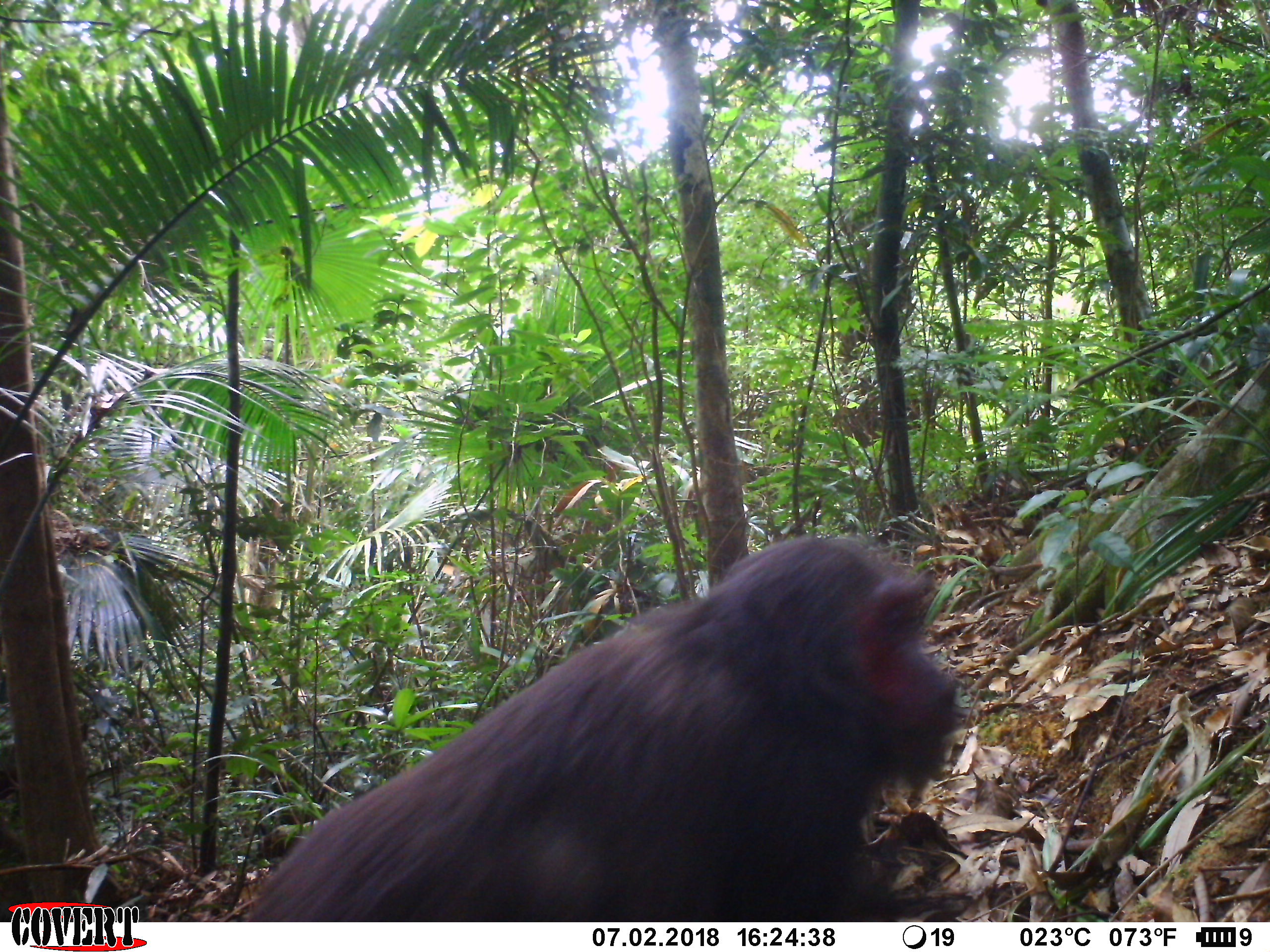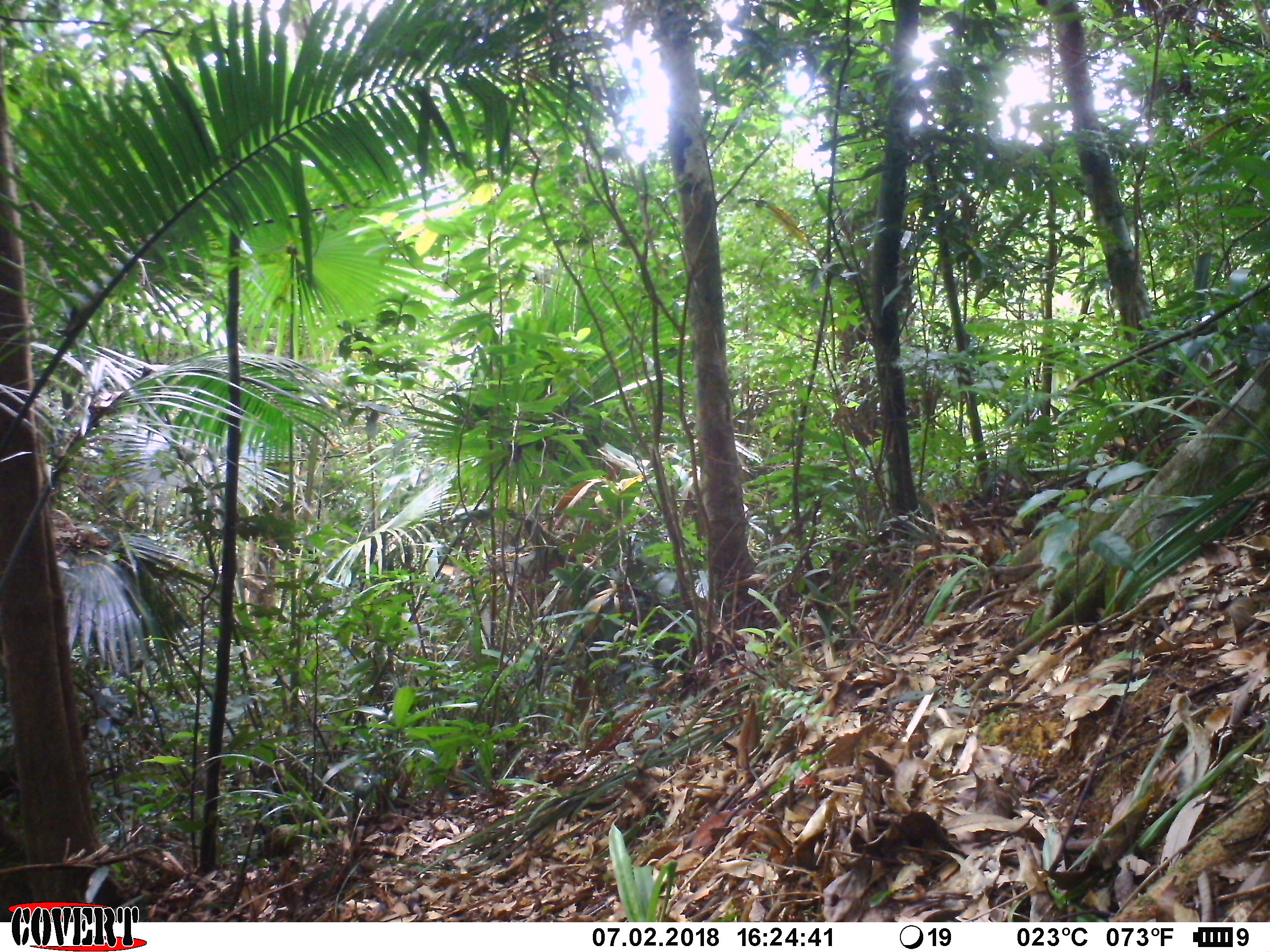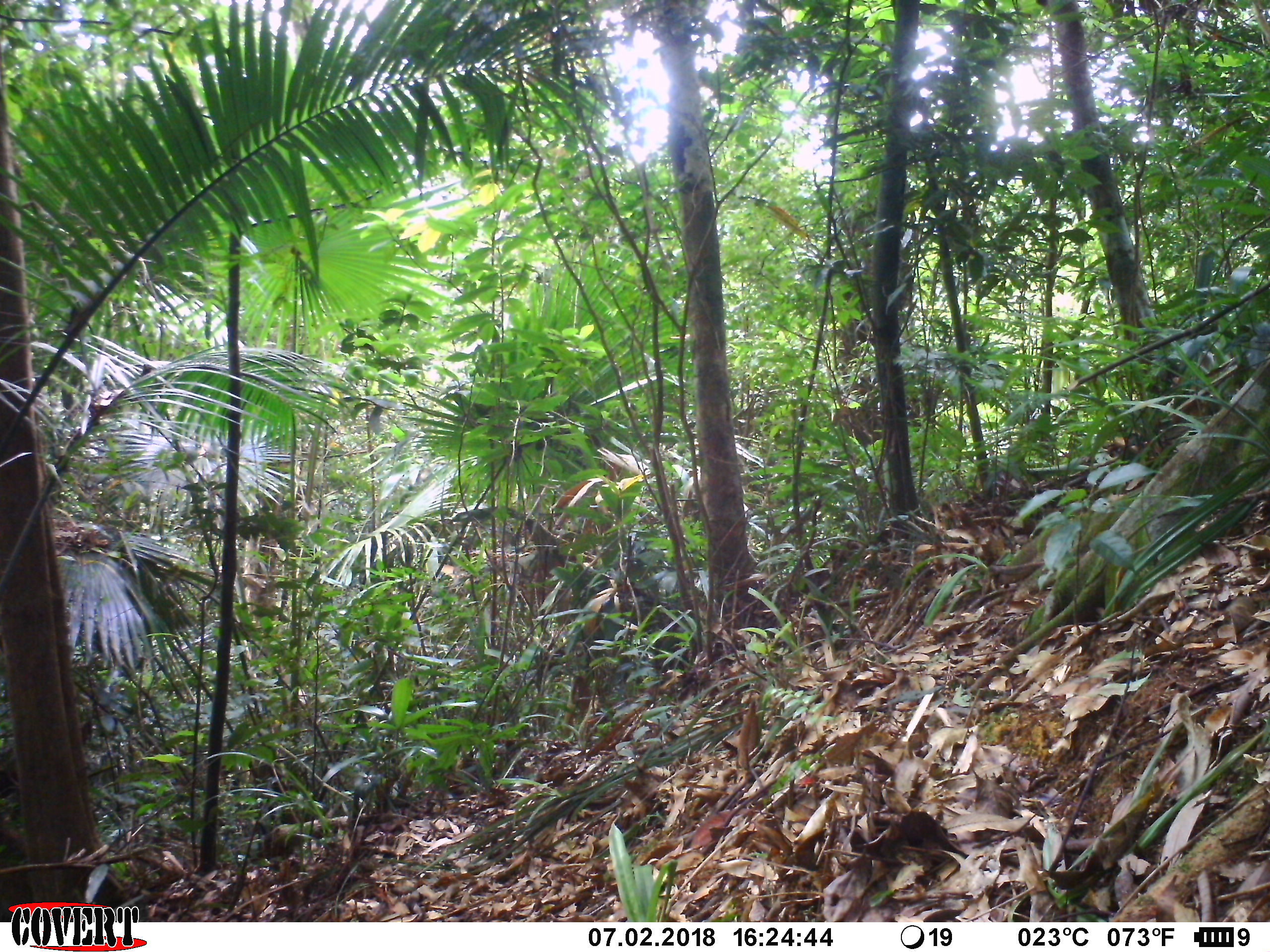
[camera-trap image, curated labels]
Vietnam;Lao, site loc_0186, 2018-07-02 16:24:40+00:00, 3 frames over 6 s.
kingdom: Animalia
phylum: Chordata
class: Mammalia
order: Primates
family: Cercopithecidae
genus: Macaca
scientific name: Macaca arctoides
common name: stump-tailed macaque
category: stump tailed macaque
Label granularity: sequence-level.